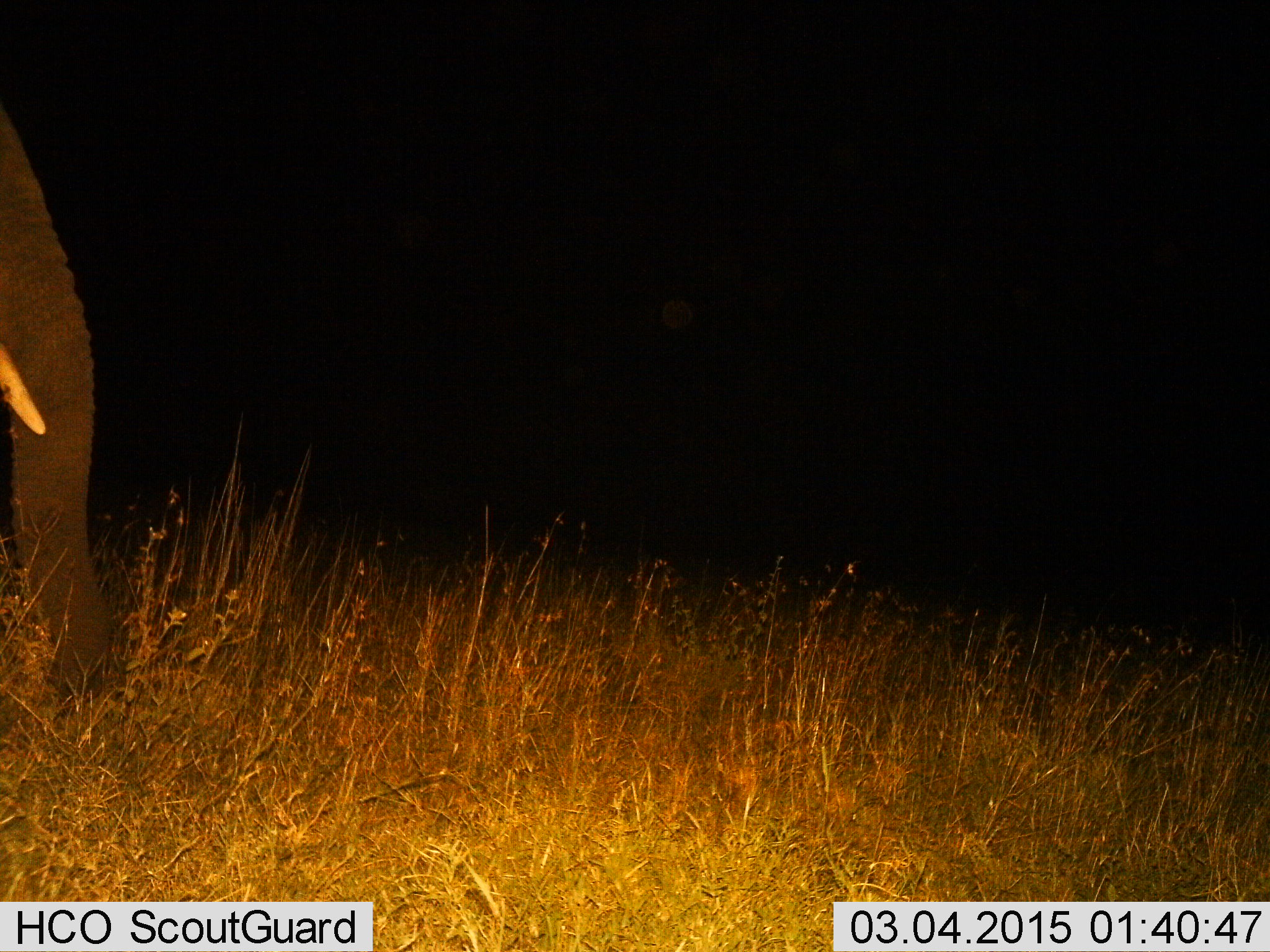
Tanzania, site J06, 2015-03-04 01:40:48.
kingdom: Animalia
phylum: Chordata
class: Mammalia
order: Proboscidea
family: Elephantidae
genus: Loxodonta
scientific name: Loxodonta africana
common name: african bush elephant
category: elephant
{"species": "elephant (african bush elephant) (Loxodonta africana)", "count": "1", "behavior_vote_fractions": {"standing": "80%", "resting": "0%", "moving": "10%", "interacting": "0%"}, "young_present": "0%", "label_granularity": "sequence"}